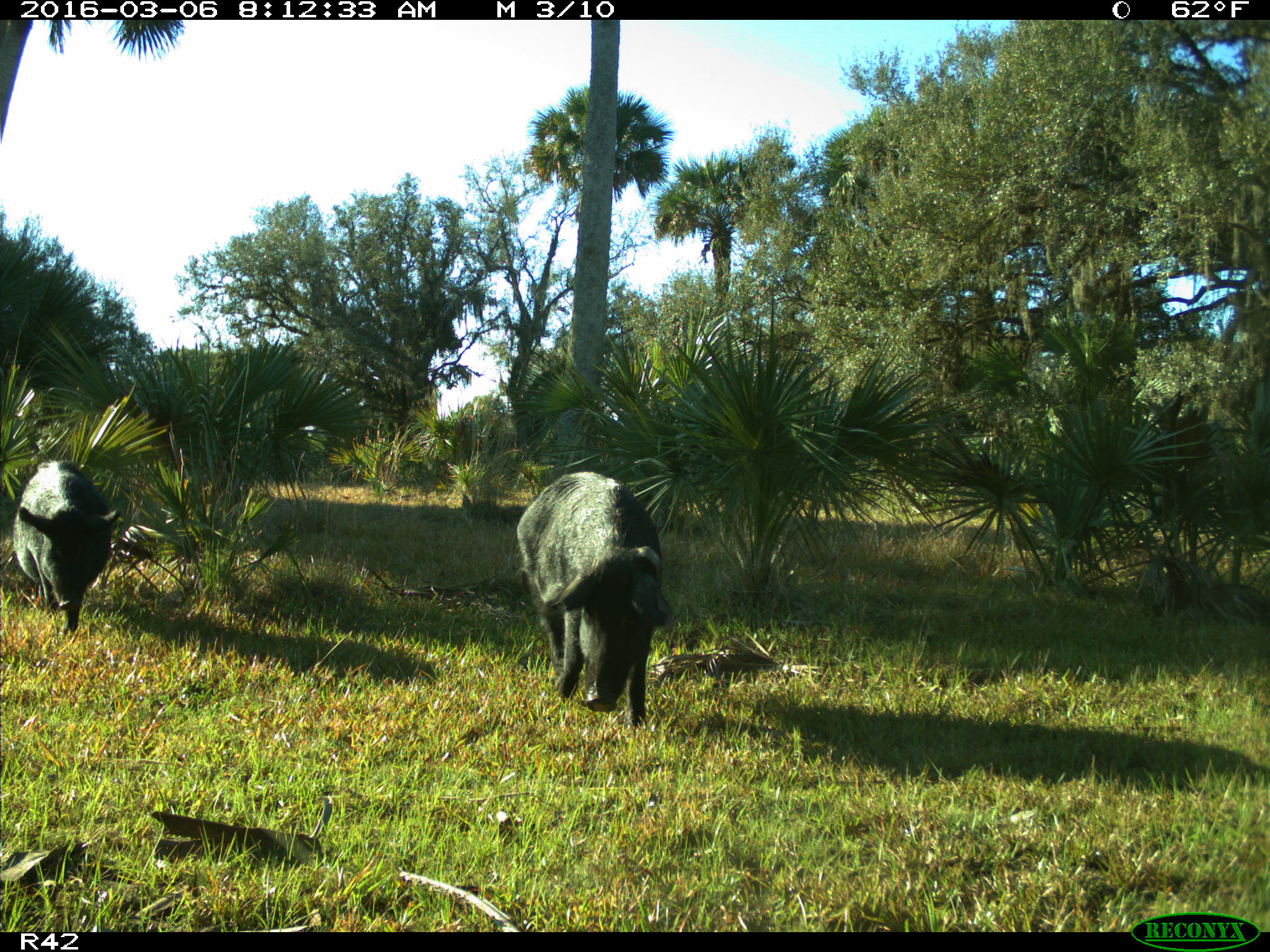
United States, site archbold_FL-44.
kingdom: Animalia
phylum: Chordata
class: Mammalia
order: Artiodactyla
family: Suidae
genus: Sus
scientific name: Sus scrofa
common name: wild boar